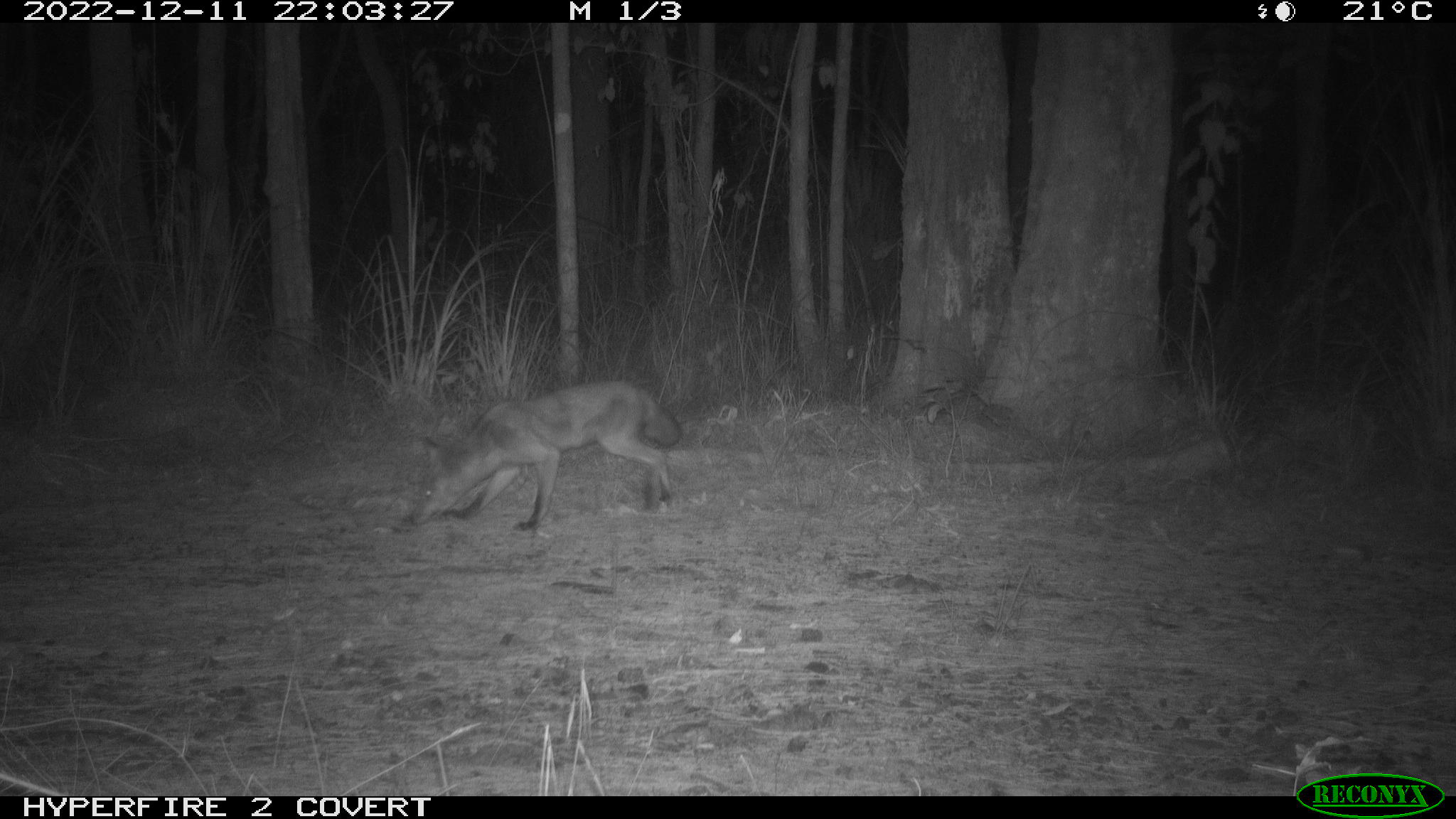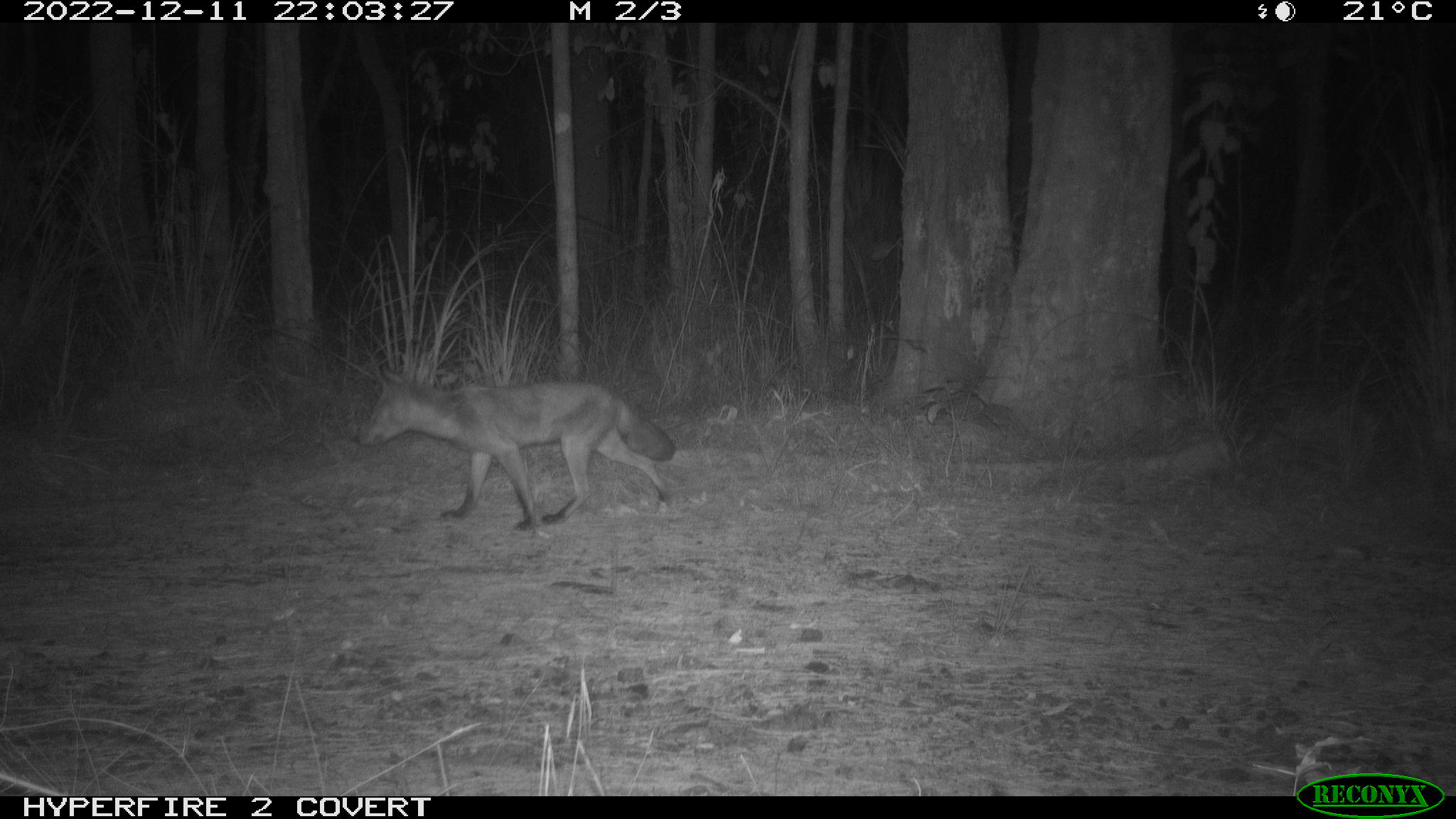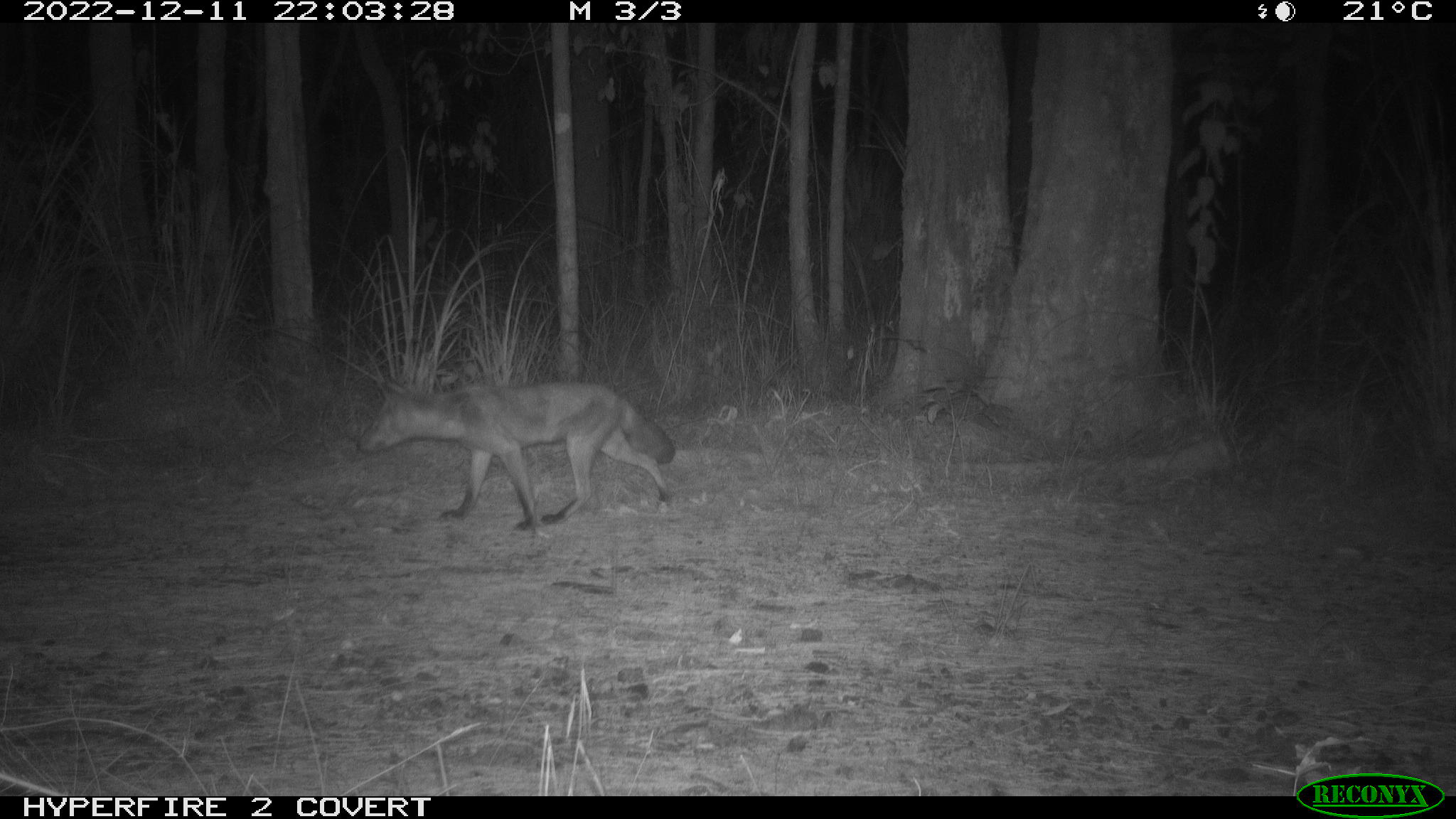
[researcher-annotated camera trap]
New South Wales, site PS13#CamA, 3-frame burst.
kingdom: Animalia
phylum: Chordata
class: Mammalia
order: Carnivora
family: Canidae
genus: Vulpes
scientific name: Vulpes vulpes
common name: red fox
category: fox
Fox (red fox) (Vulpes vulpes).